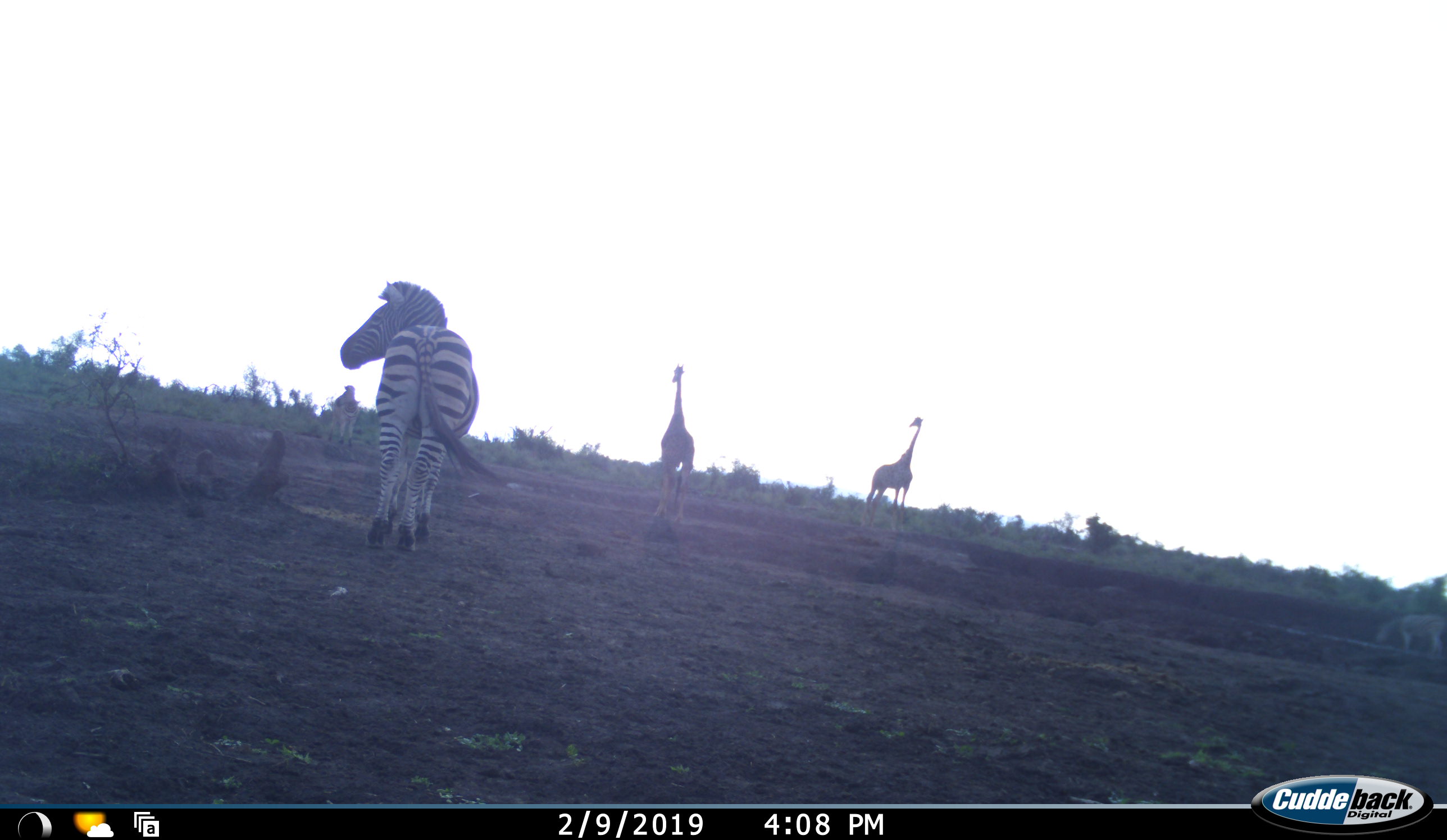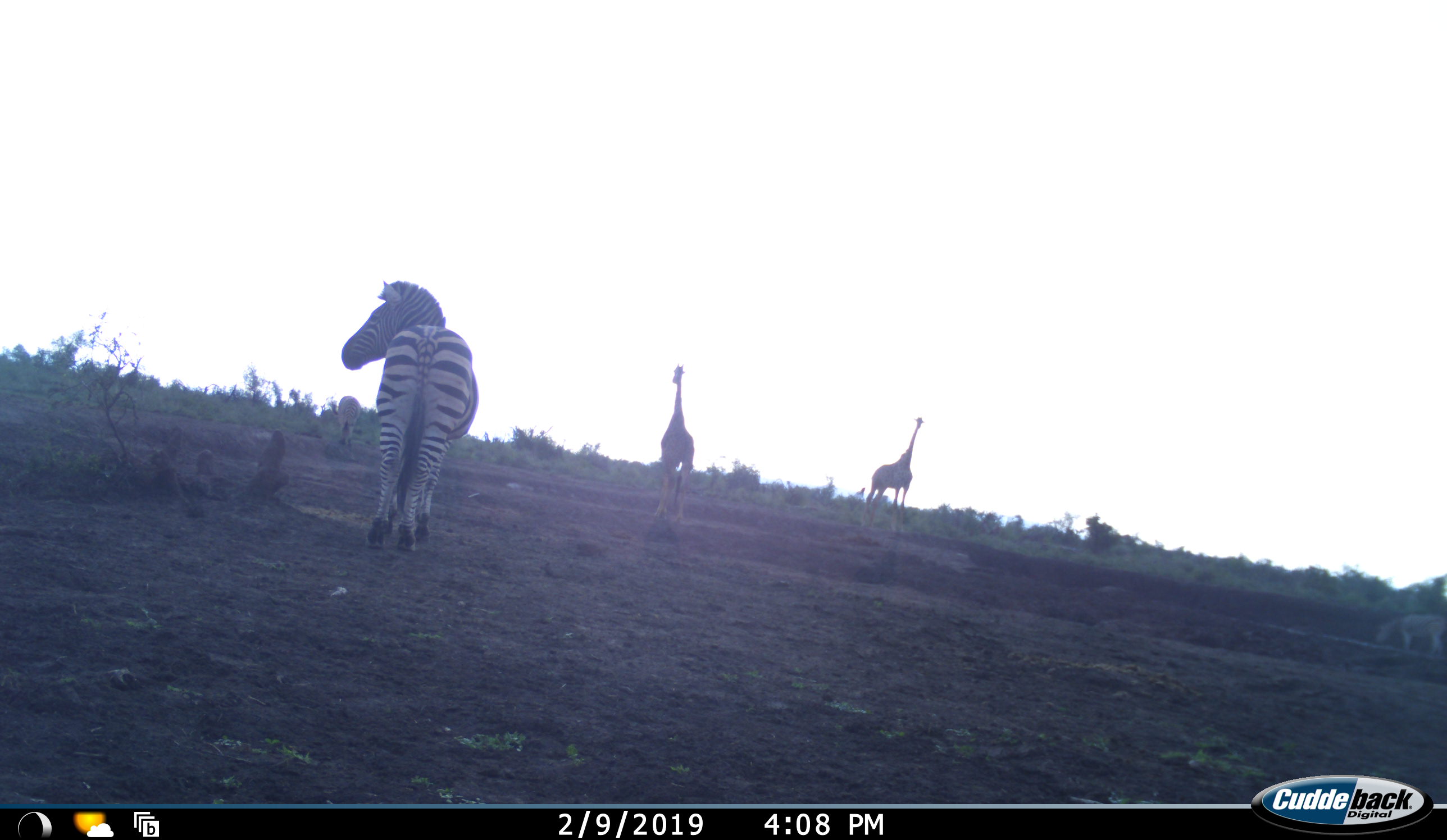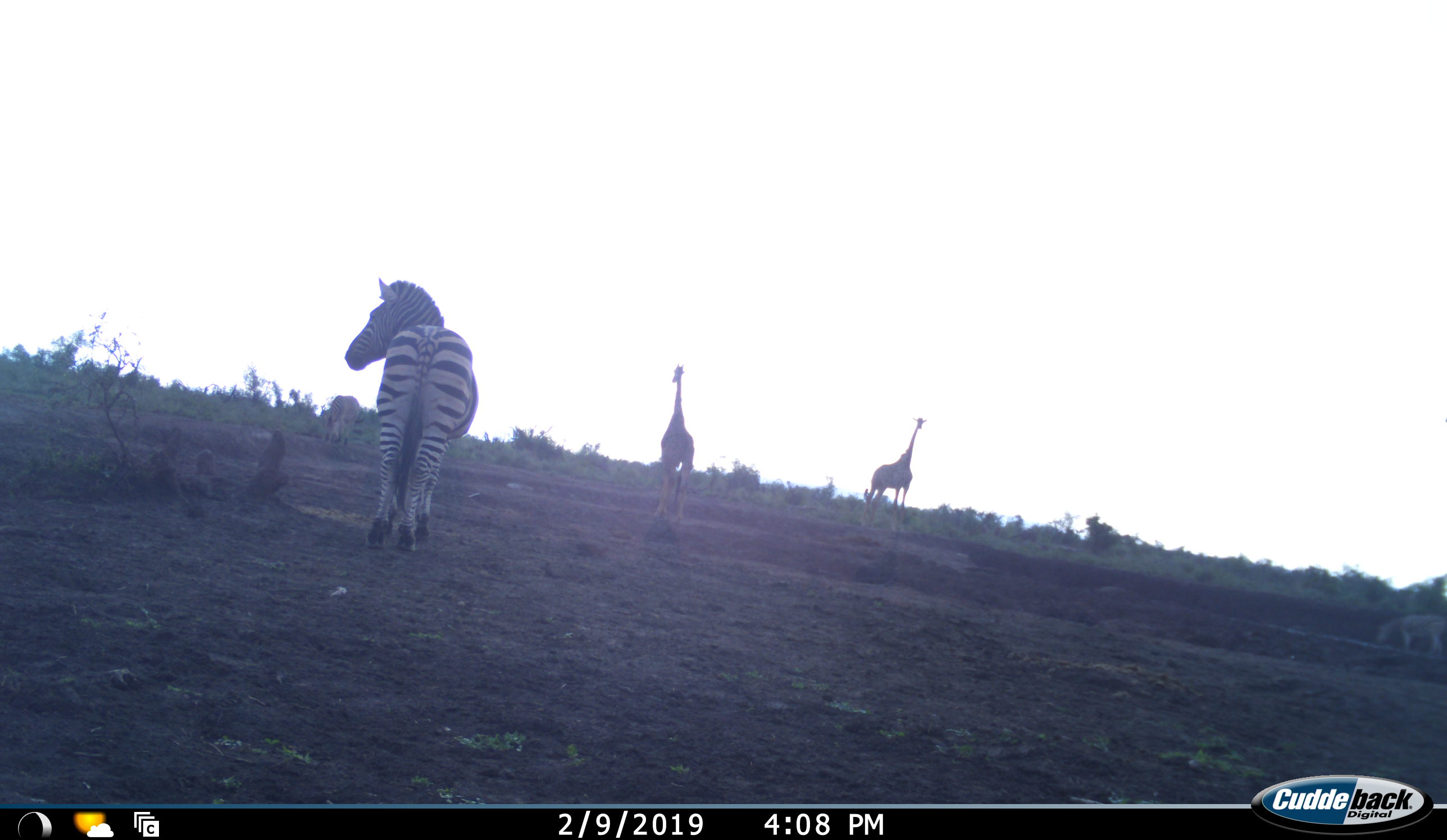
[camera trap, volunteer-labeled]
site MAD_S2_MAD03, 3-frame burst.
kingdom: Animalia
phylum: Chordata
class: Mammalia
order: Artiodactyla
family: Giraffidae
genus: Giraffa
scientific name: Giraffa camelopardalis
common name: giraffe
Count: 2.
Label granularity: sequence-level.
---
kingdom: Animalia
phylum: Chordata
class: Mammalia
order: Perissodactyla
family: Equidae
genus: Equus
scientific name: Equus quagga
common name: plains zebra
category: zebraplains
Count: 3.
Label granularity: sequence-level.